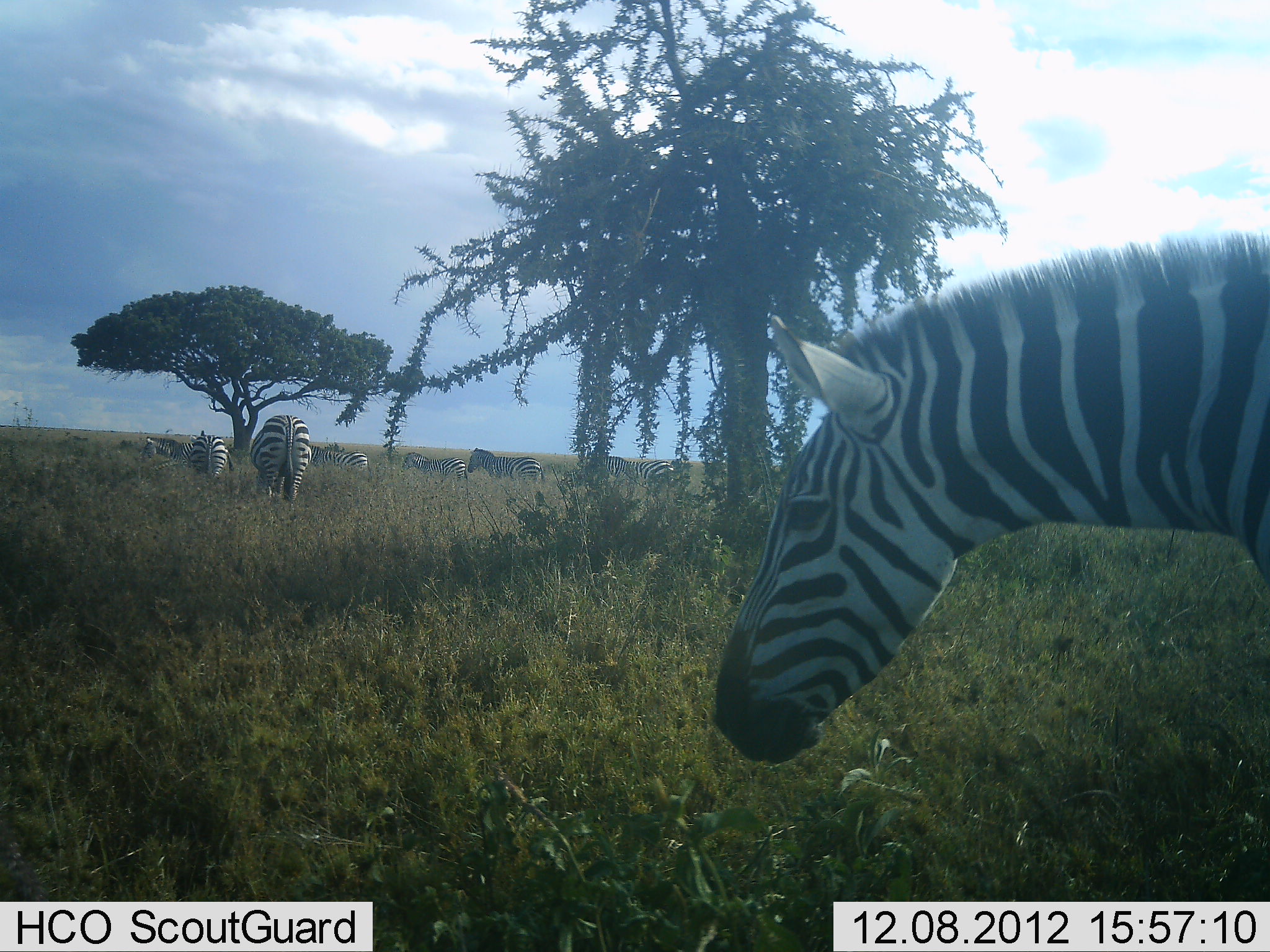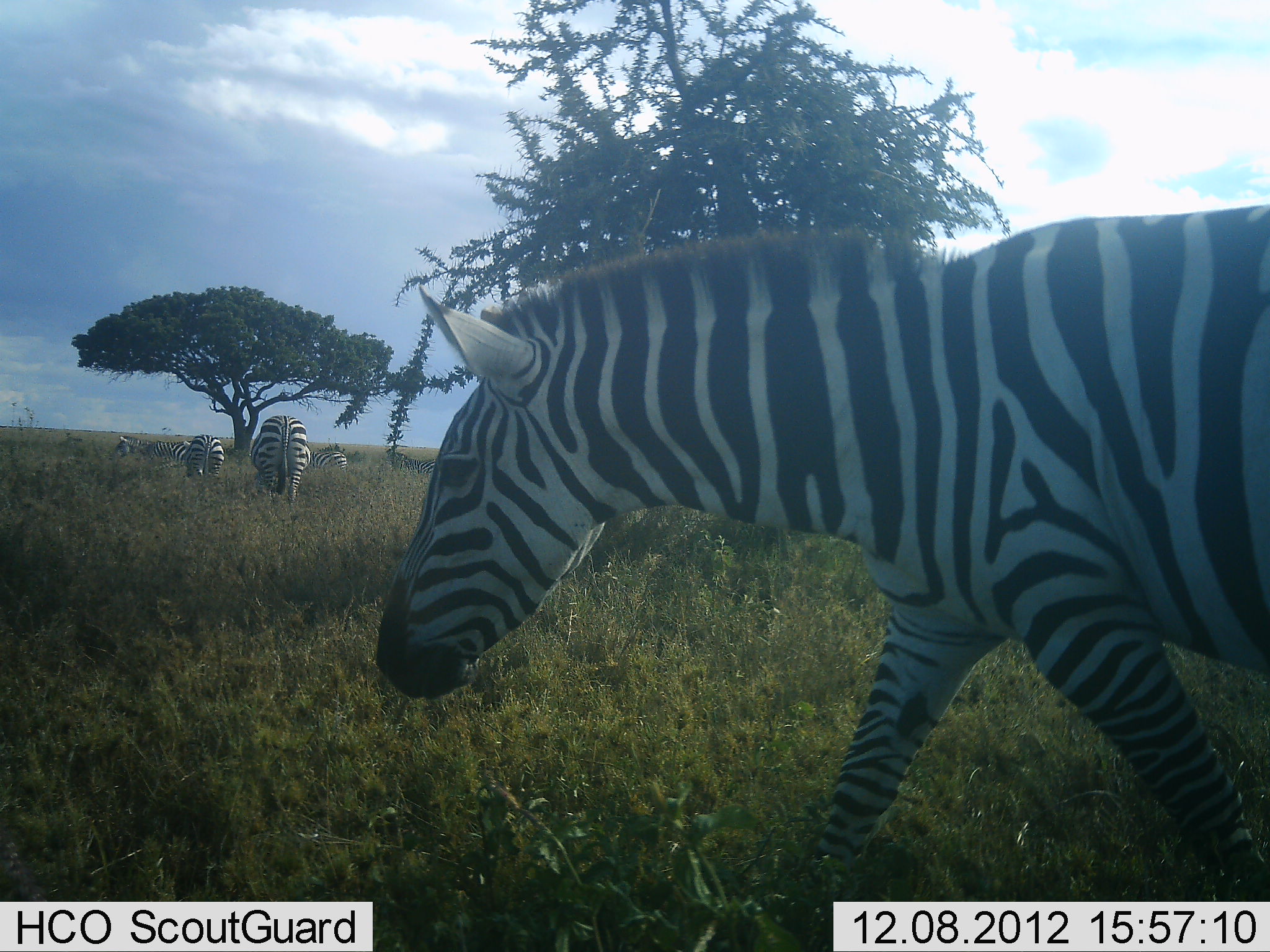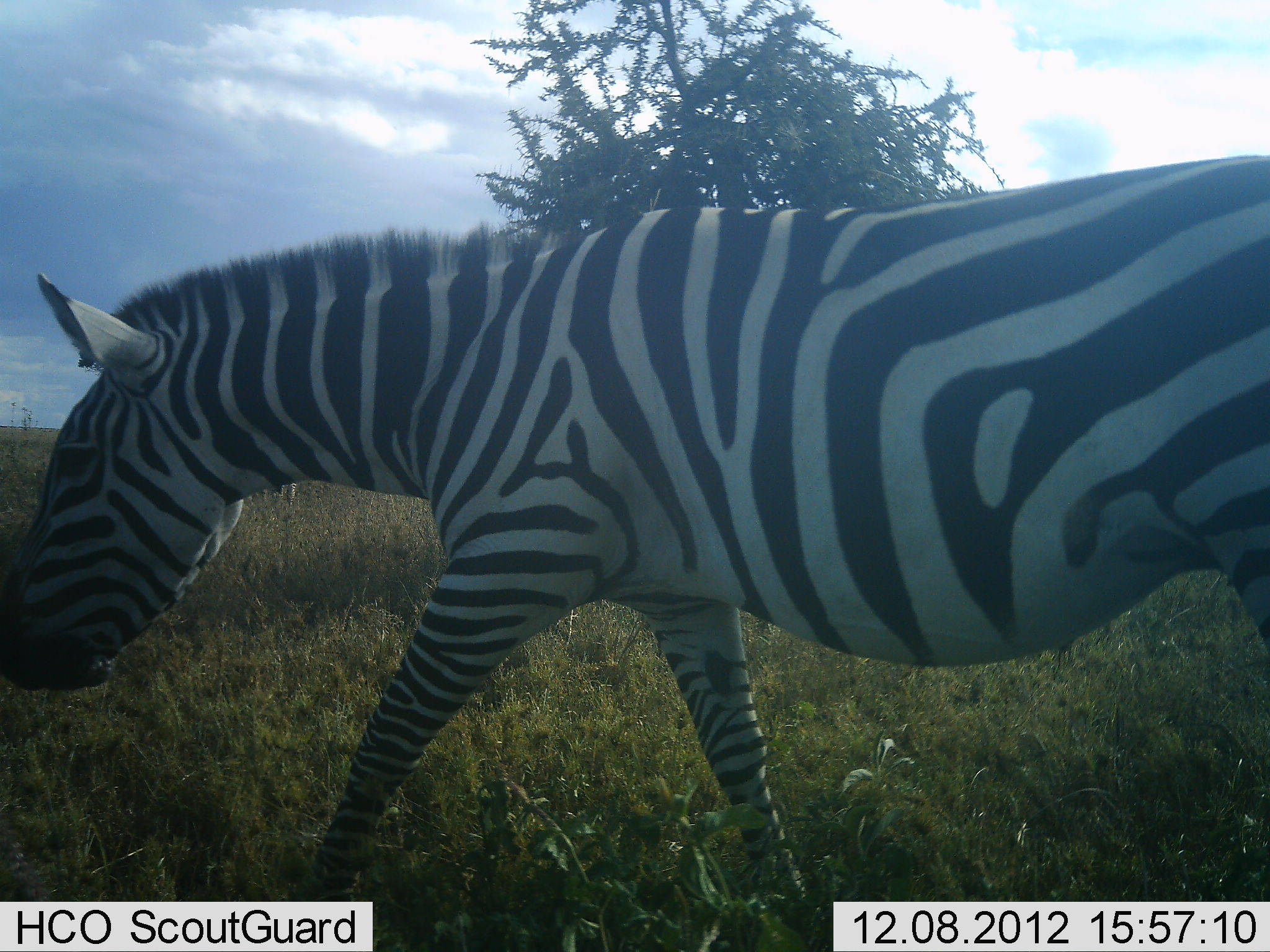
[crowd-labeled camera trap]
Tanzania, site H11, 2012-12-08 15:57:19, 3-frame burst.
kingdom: Animalia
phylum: Chordata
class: Mammalia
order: Perissodactyla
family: Equidae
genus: Equus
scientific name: Equus quagga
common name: plains zebra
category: zebra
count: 9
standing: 30%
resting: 10%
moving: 100%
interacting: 0%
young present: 0%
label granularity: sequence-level